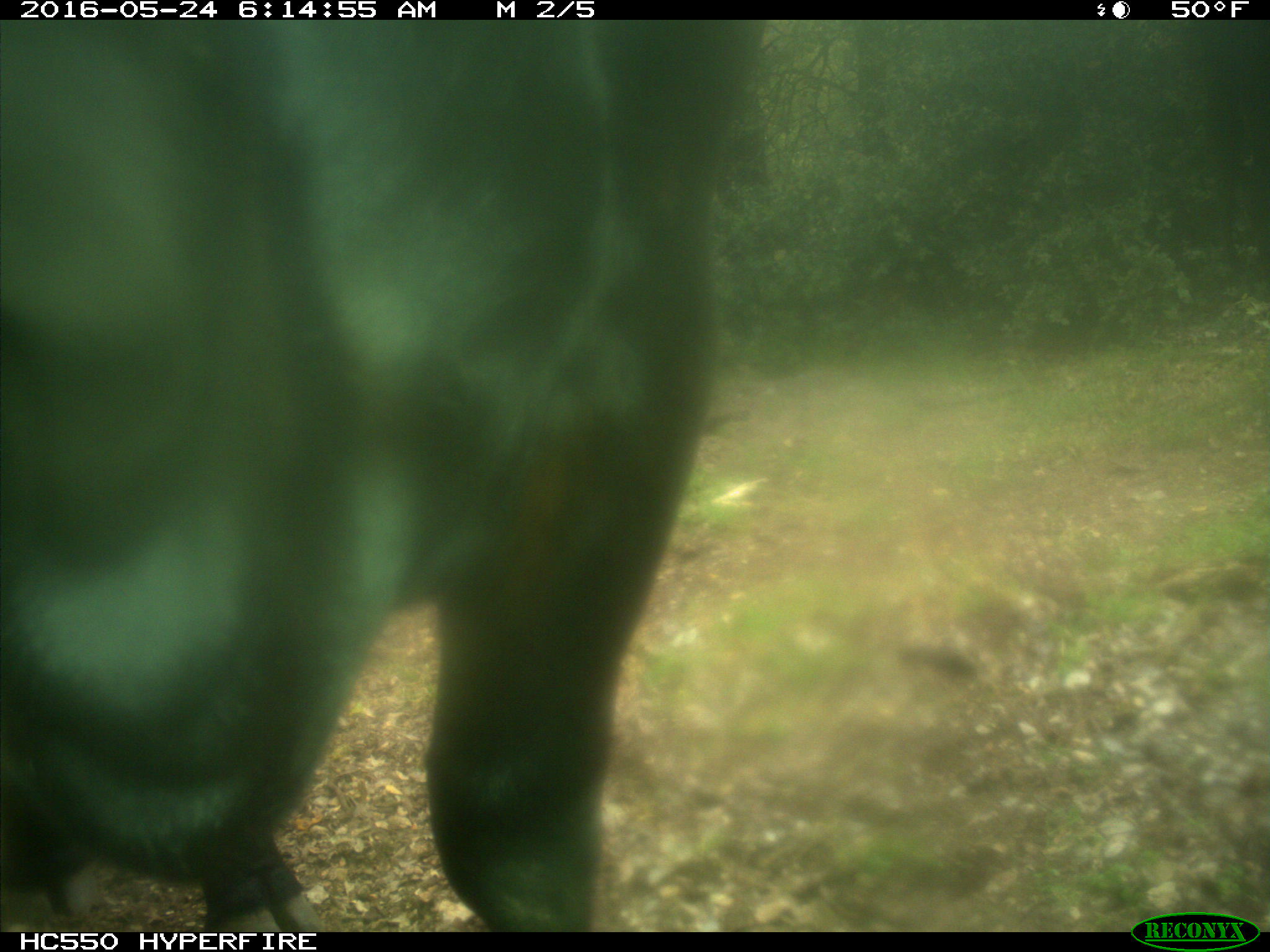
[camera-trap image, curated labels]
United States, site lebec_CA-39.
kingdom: Animalia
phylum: Chordata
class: Mammalia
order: Artiodactyla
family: Bovidae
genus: Bos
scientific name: Bos taurus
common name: domestic cow